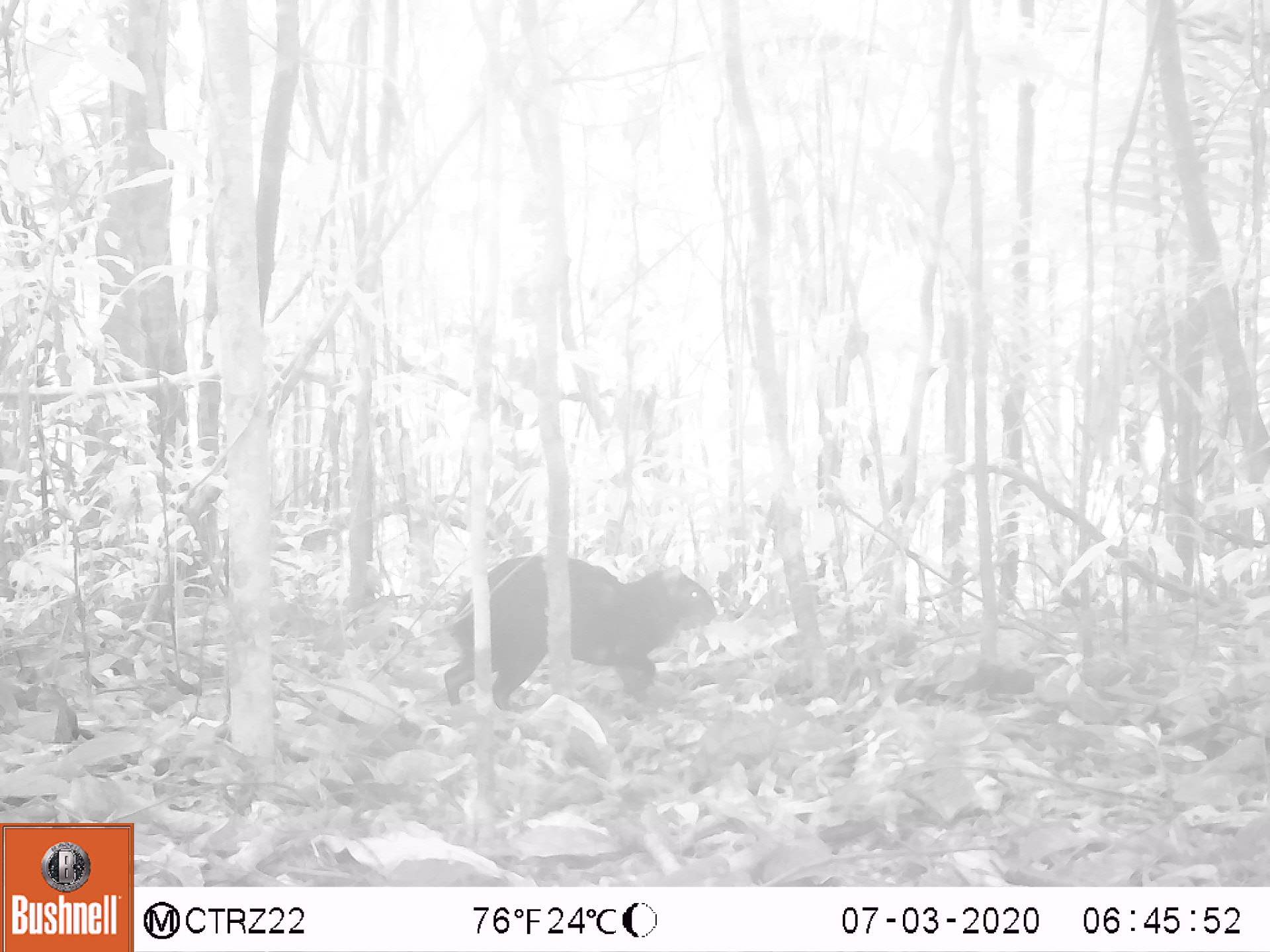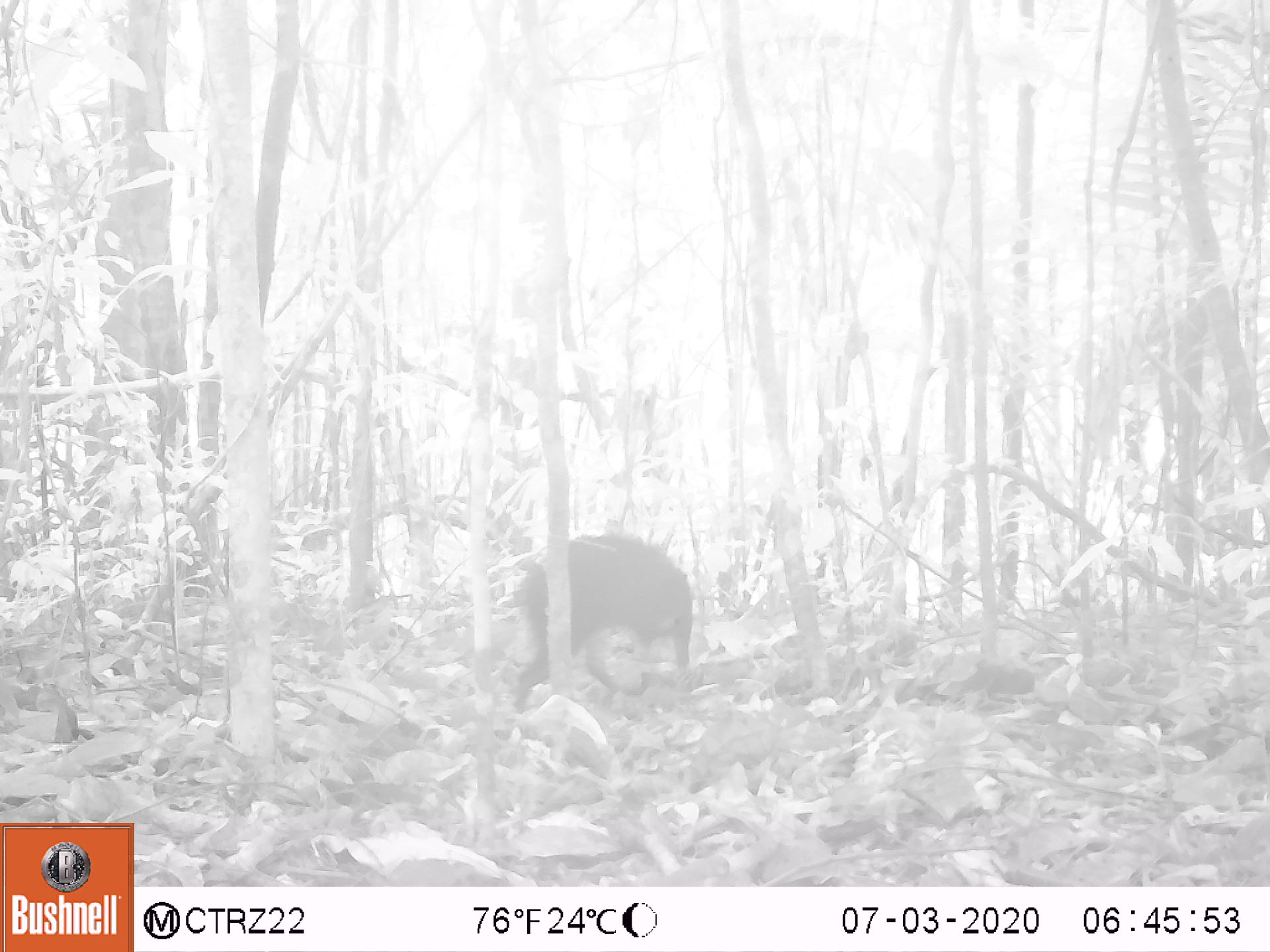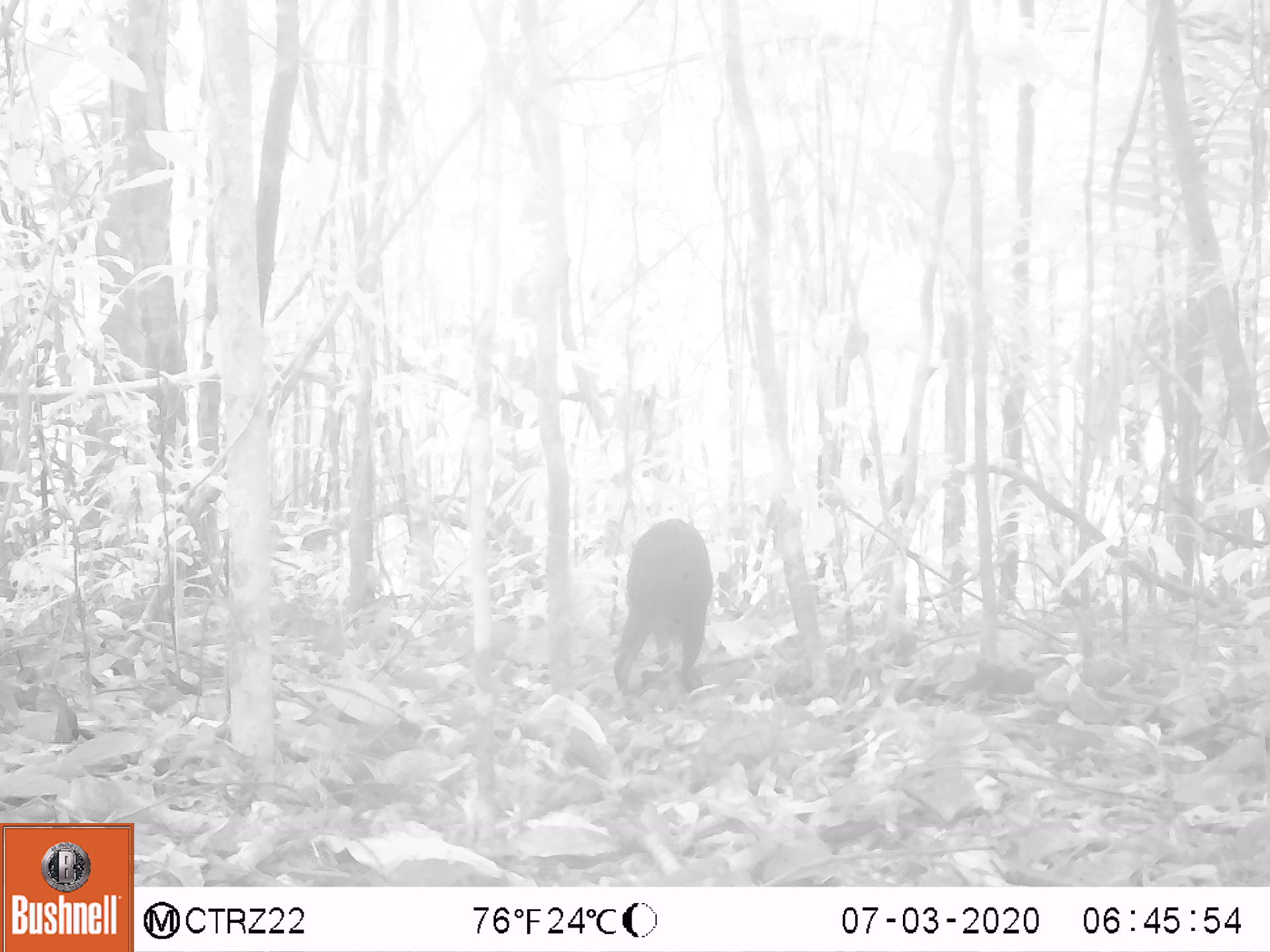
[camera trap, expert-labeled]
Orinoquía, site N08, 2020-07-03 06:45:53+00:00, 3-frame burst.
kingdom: Animalia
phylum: Chordata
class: Mammalia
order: Rodentia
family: Dasyproctidae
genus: Dasyprocta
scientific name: Dasyprocta fuliginosa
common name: black agouti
Black agouti (Dasyprocta fuliginosa).